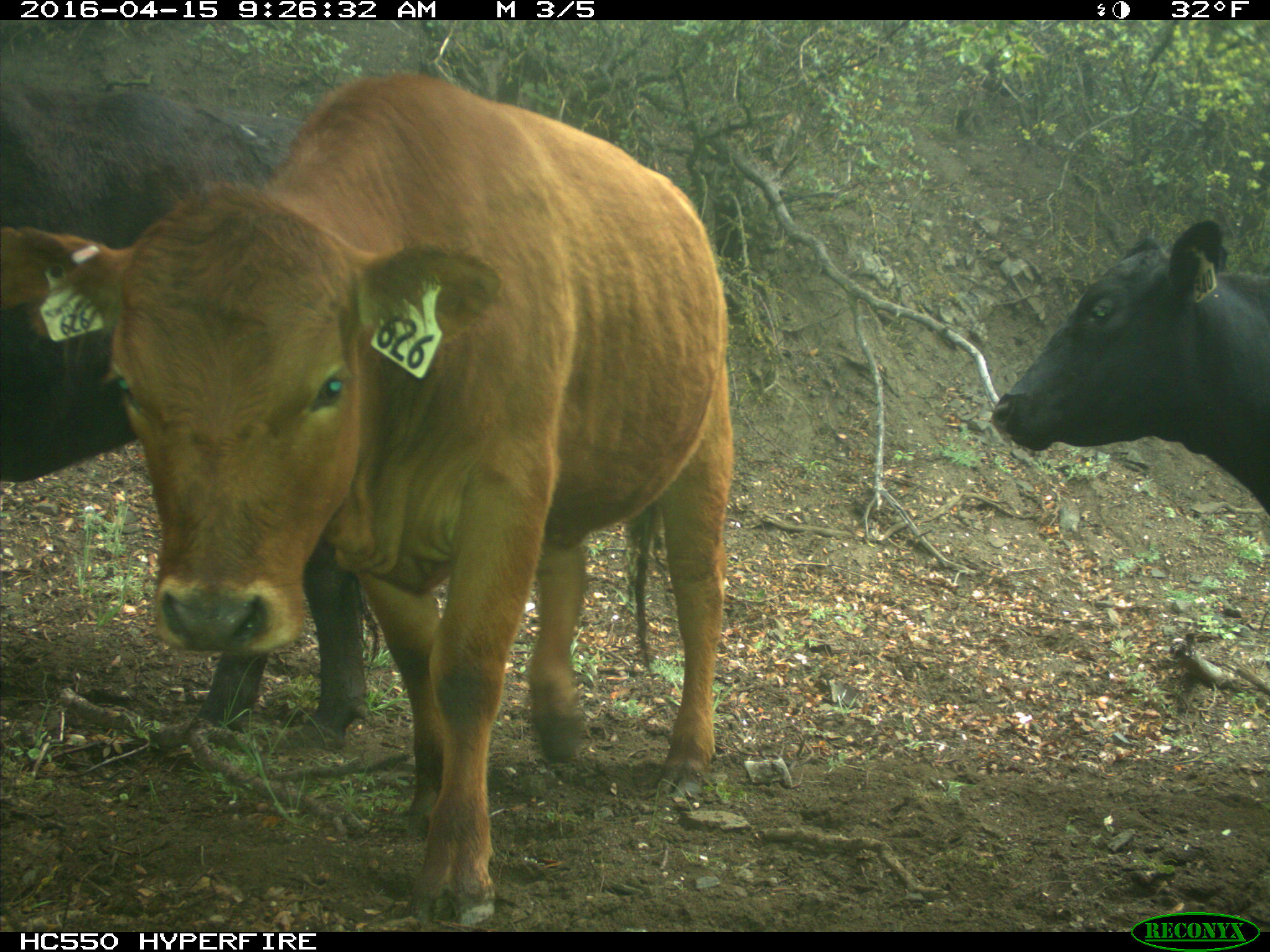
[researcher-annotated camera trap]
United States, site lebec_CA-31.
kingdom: Animalia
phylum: Chordata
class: Mammalia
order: Artiodactyla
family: Bovidae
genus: Bos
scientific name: Bos taurus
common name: domestic cow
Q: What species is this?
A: Bos taurus (domestic cow).